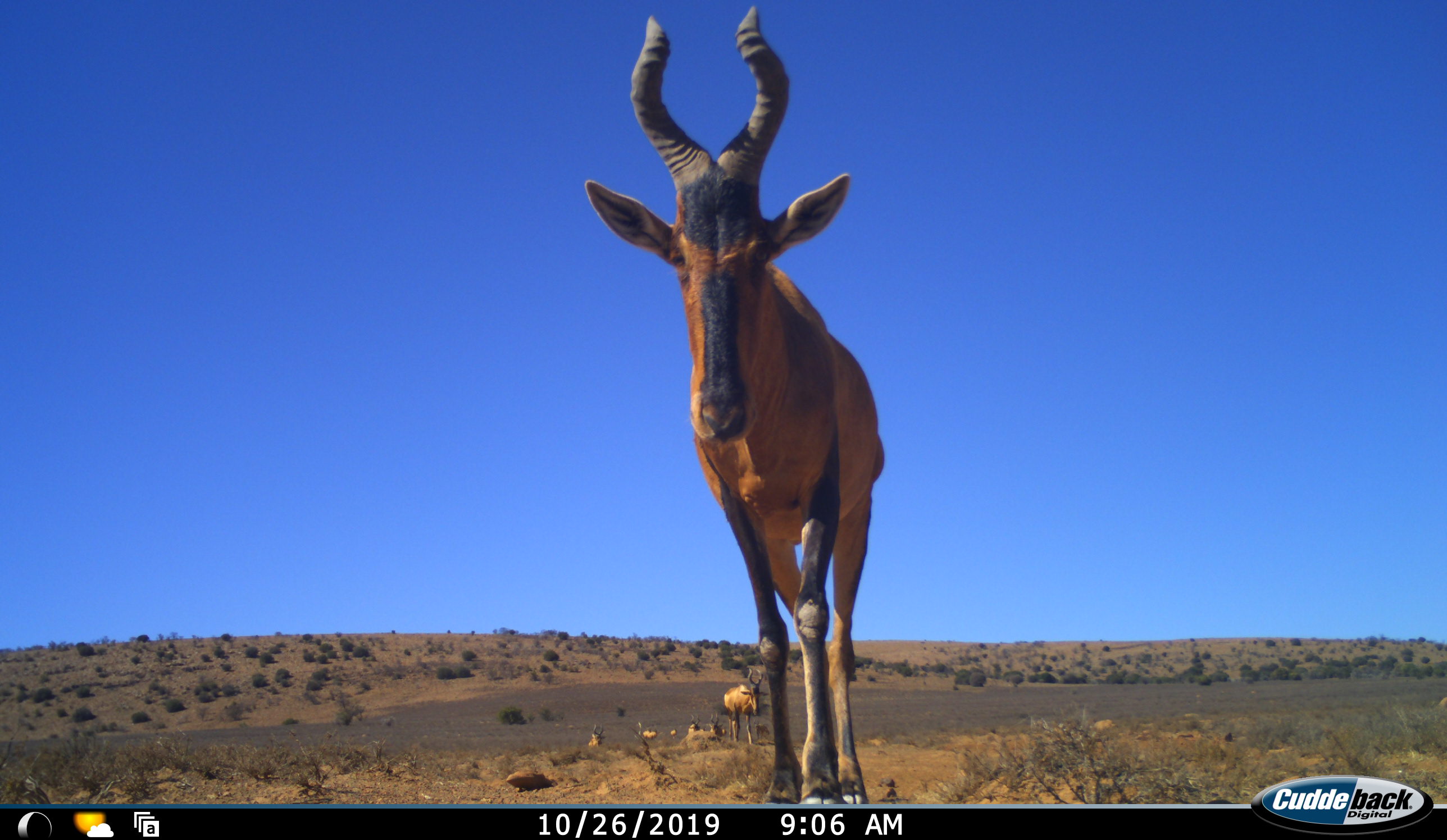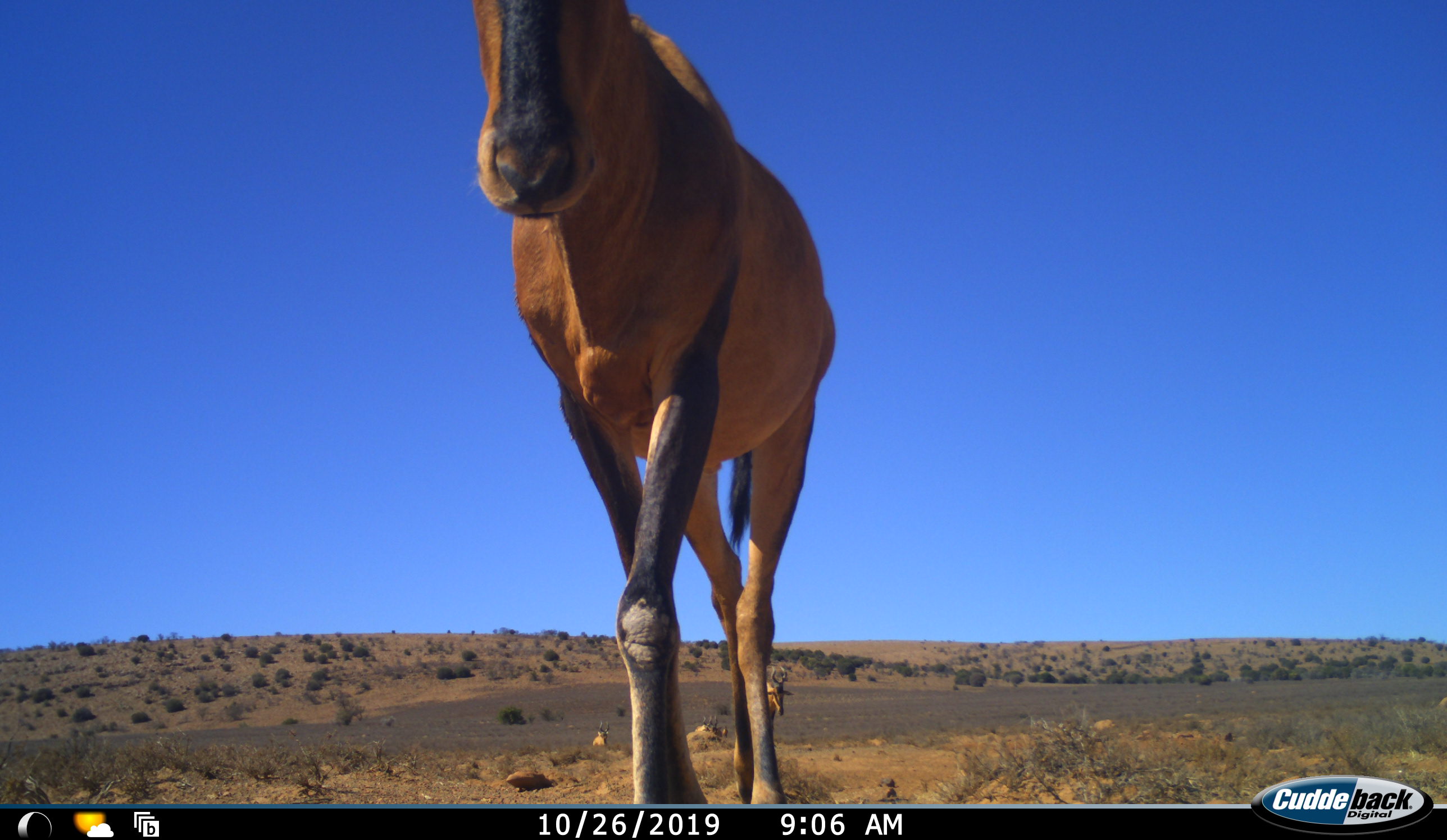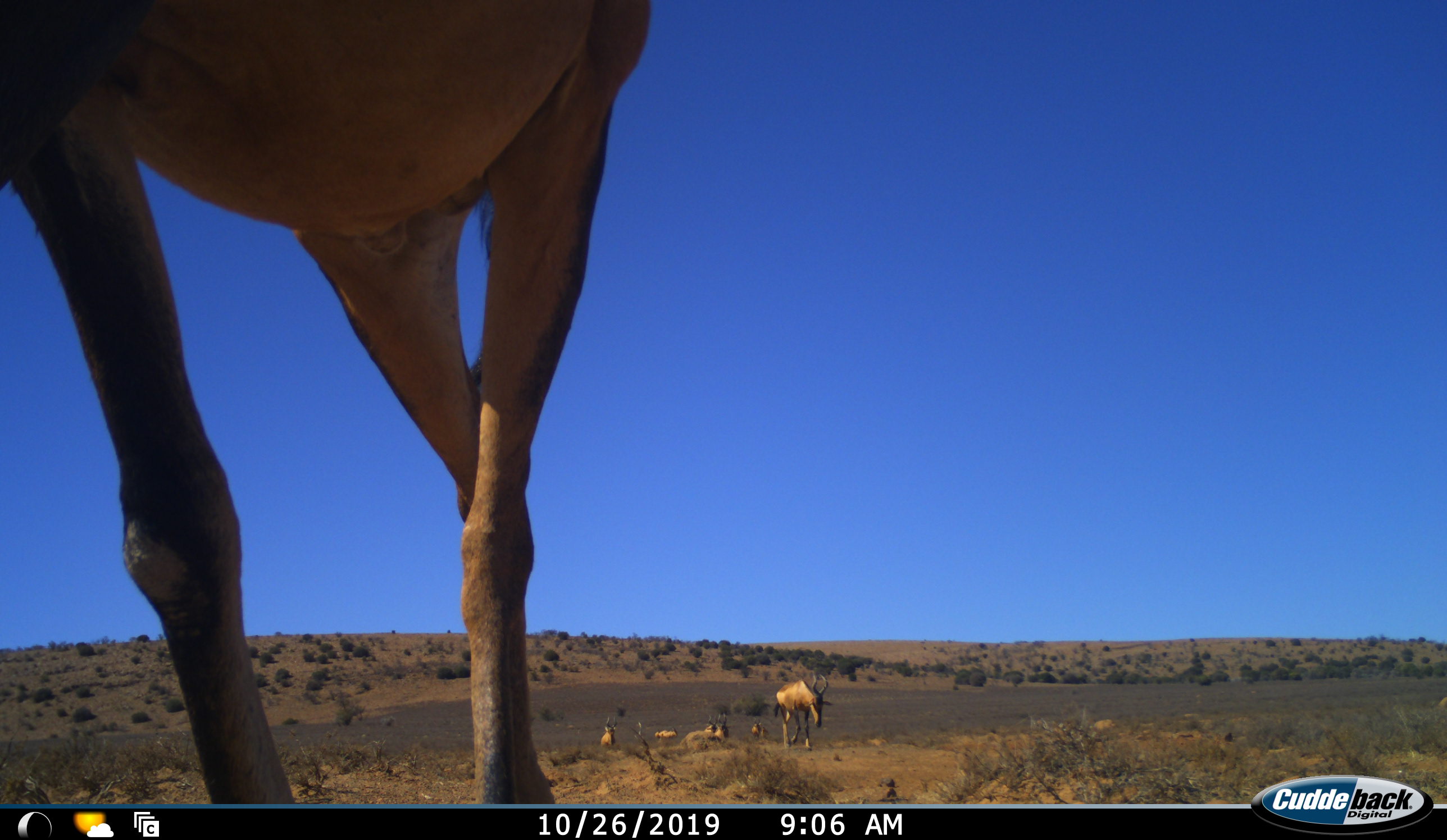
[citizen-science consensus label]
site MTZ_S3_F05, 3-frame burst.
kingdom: Animalia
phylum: Chordata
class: Mammalia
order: Artiodactyla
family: Bovidae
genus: Alcelaphus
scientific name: Alcelaphus buselaphus caama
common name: red hartebeest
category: hartebeestred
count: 7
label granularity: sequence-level